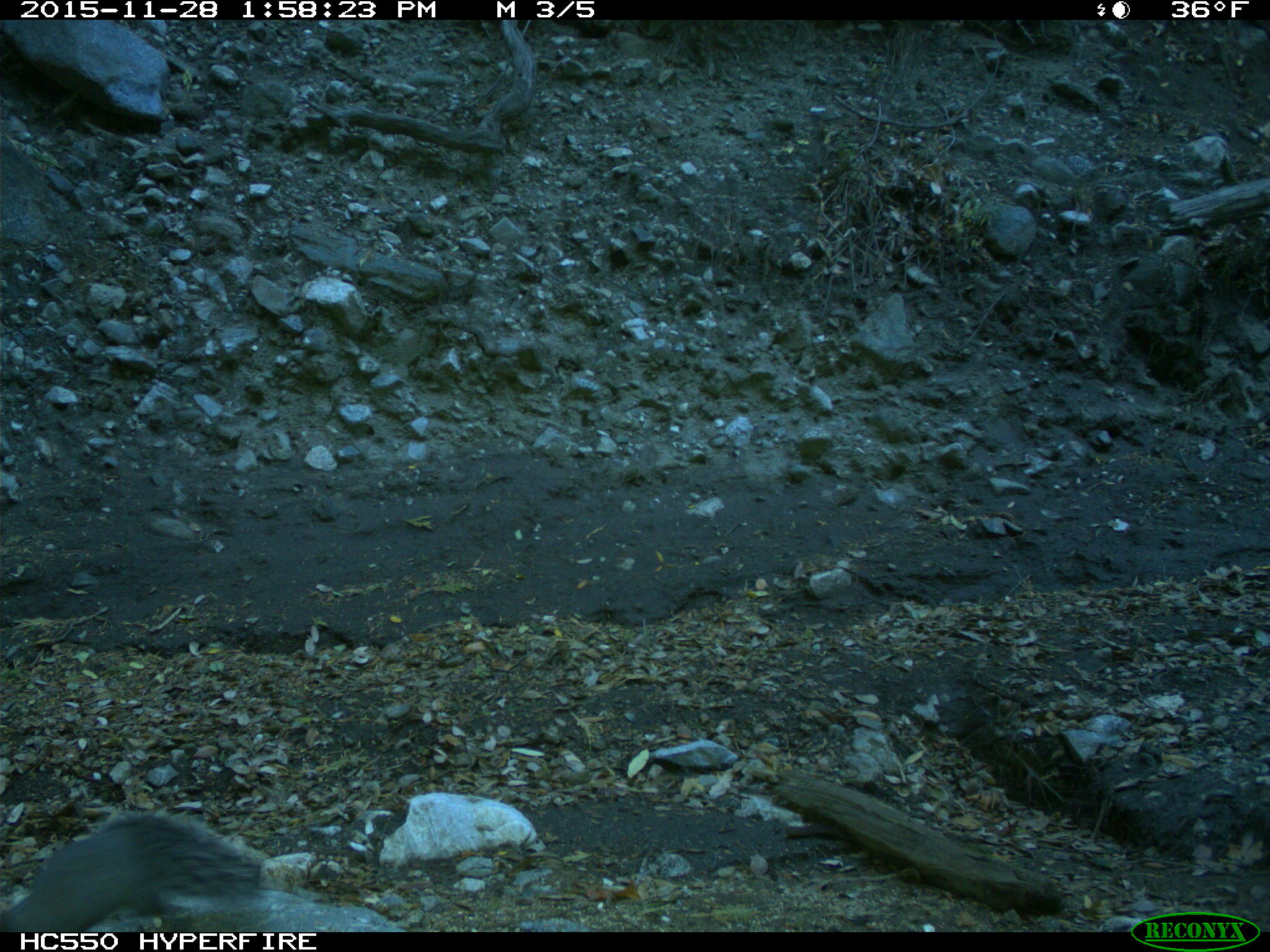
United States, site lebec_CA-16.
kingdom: Animalia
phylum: Chordata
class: Mammalia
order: Rodentia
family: Sciuridae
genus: Sciurus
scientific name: Sciurus carolinensis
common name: eastern gray squirrel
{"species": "Sciurus carolinensis (eastern gray squirrel)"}